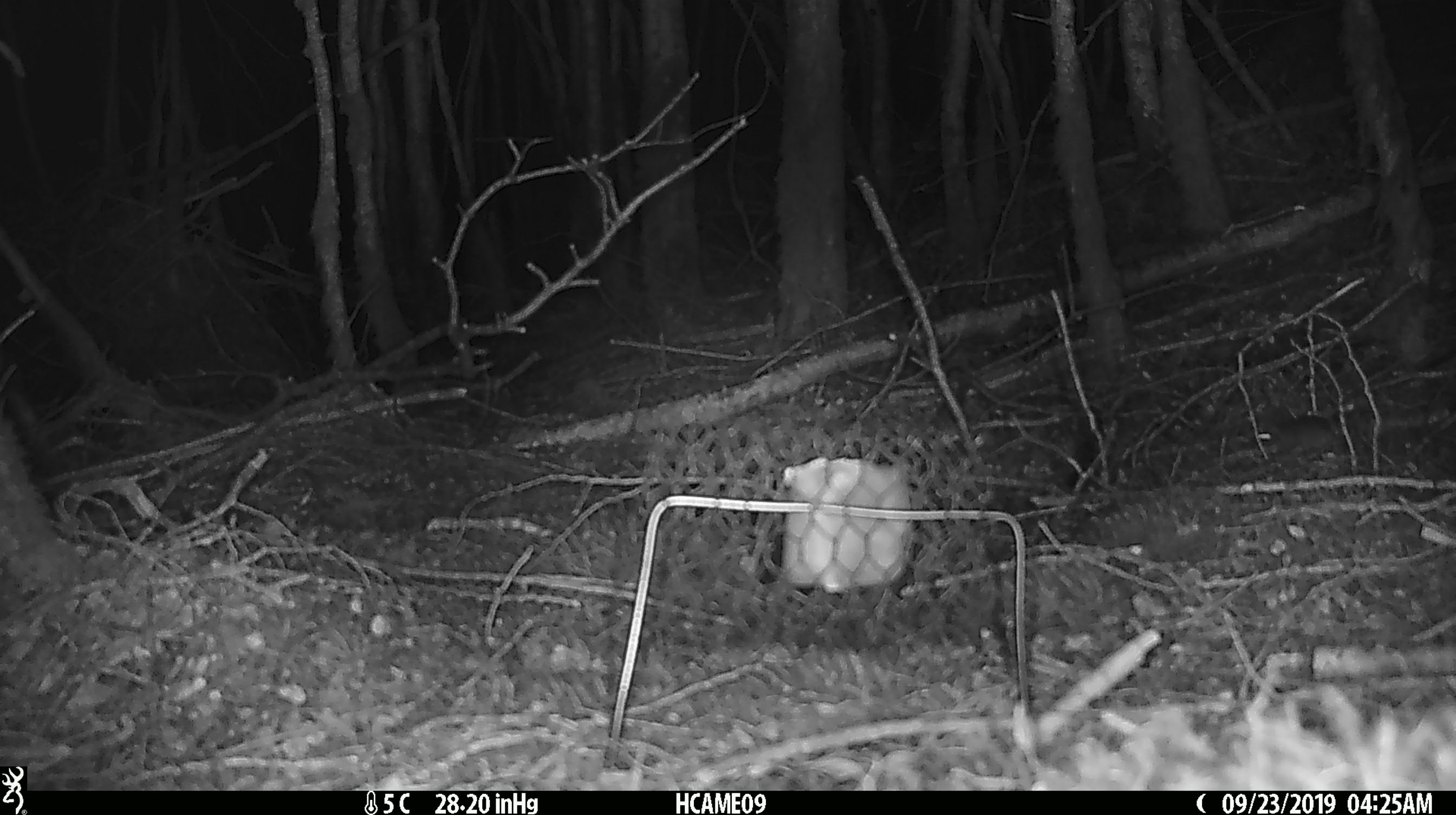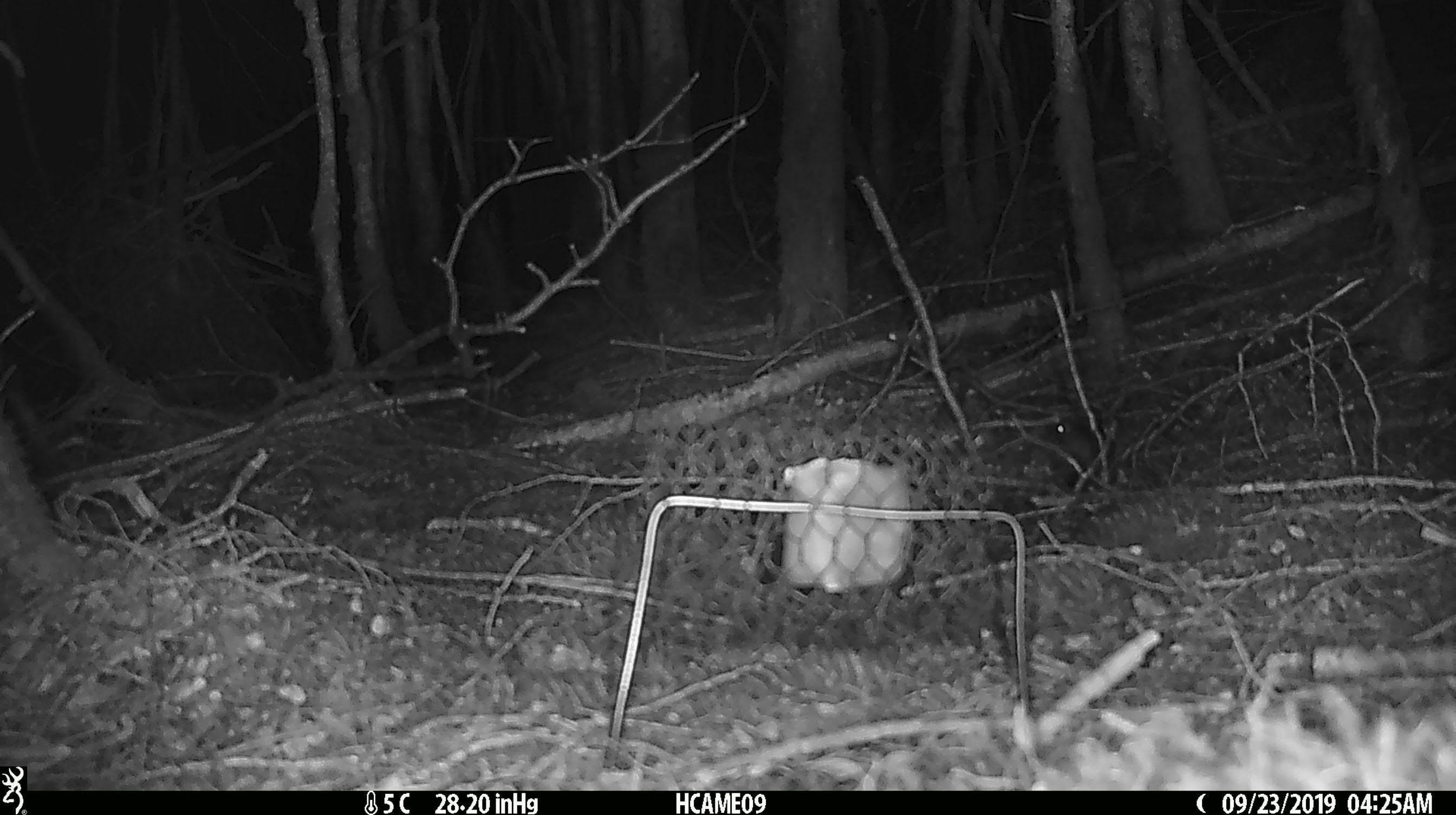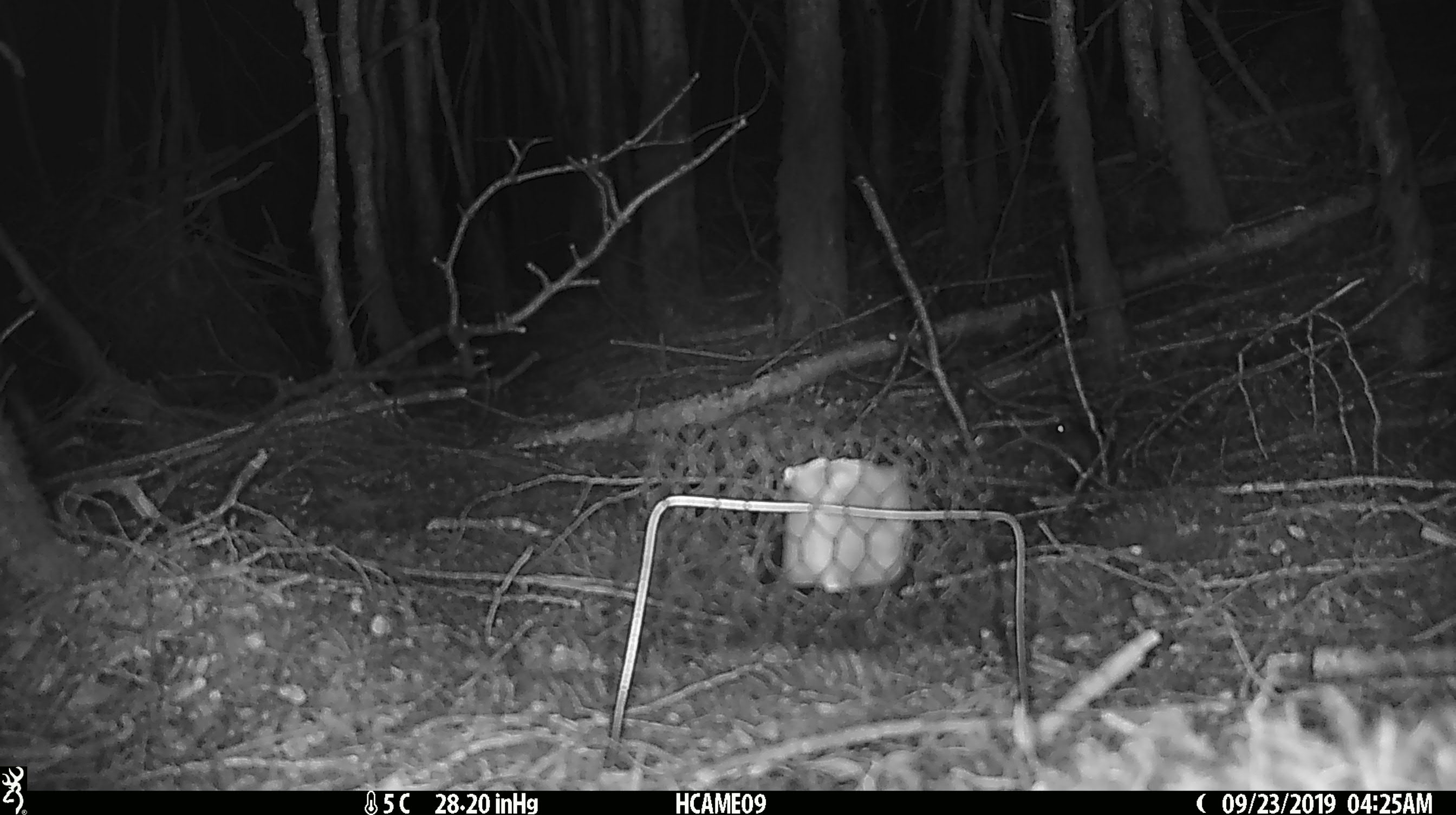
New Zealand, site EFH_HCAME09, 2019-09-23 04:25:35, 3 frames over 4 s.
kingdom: Animalia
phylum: Chordata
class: Mammalia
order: Rodentia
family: Muridae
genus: Mus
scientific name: Mus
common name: mouse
Mouse (Mus).